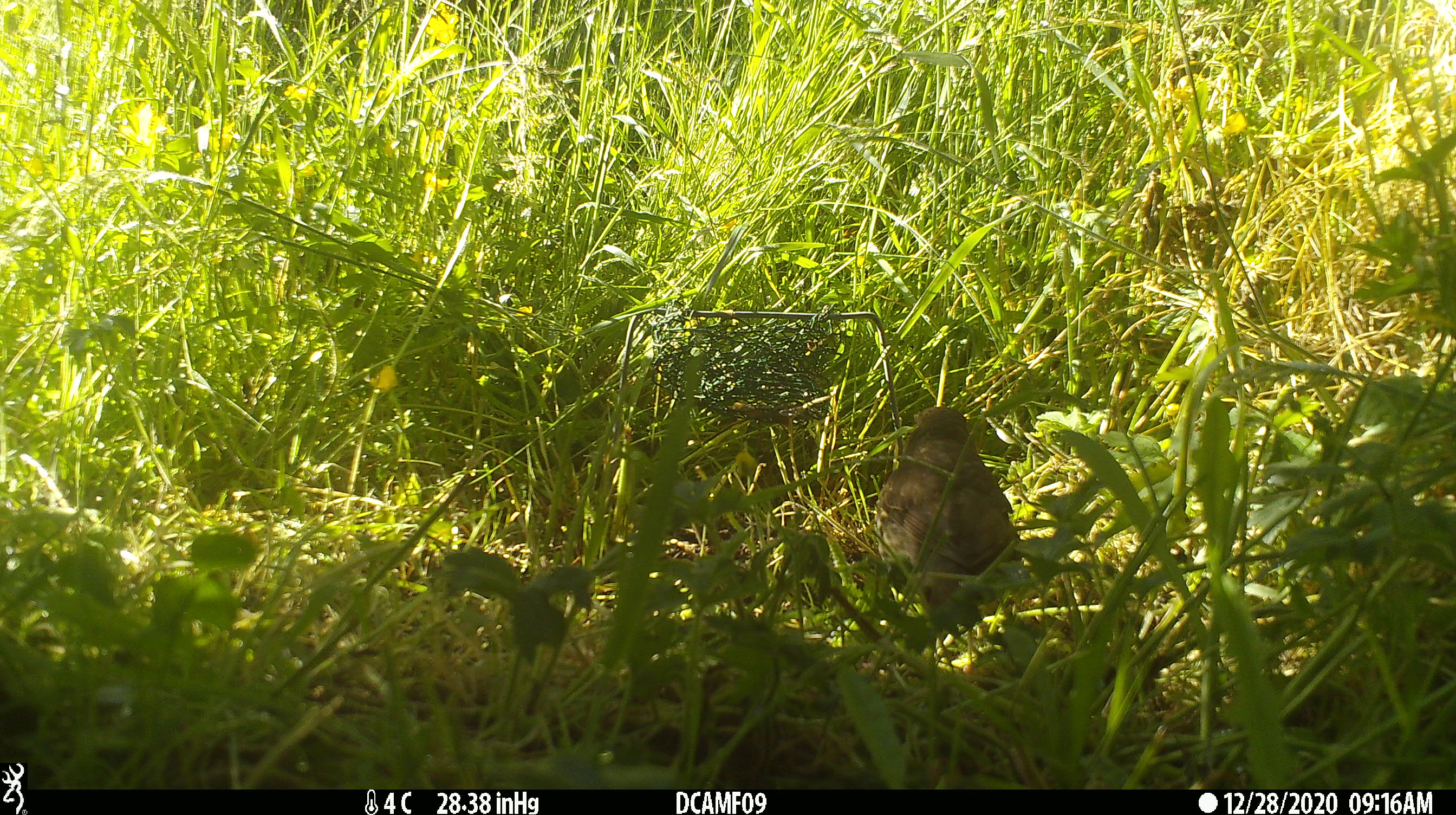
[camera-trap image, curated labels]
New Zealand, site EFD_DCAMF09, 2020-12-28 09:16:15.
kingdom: Animalia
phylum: Chordata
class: Aves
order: Passeriformes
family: Turdidae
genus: Turdus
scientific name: Turdus philomelos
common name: song thrush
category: thrush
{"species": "thrush (song thrush) (Turdus philomelos)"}